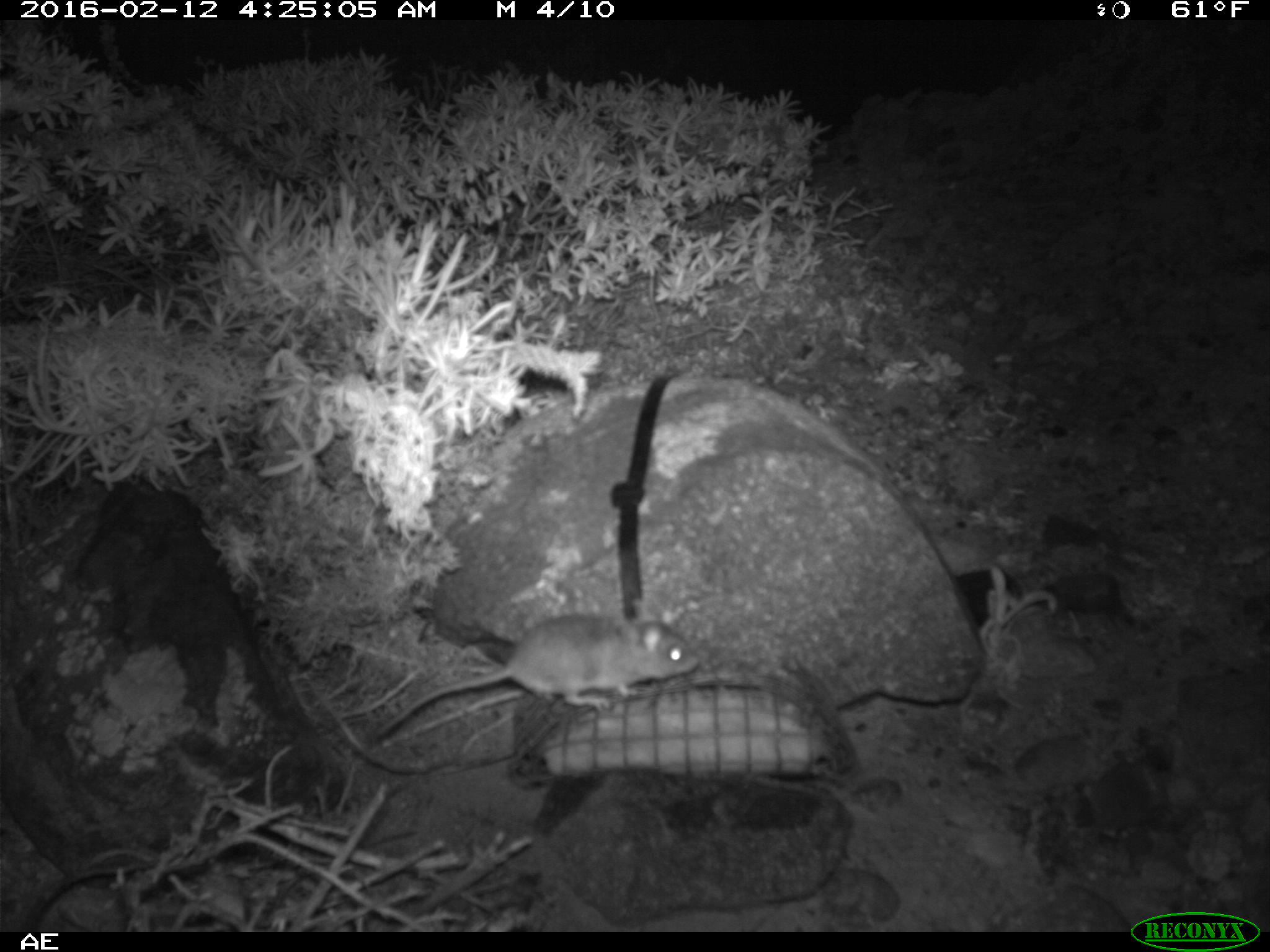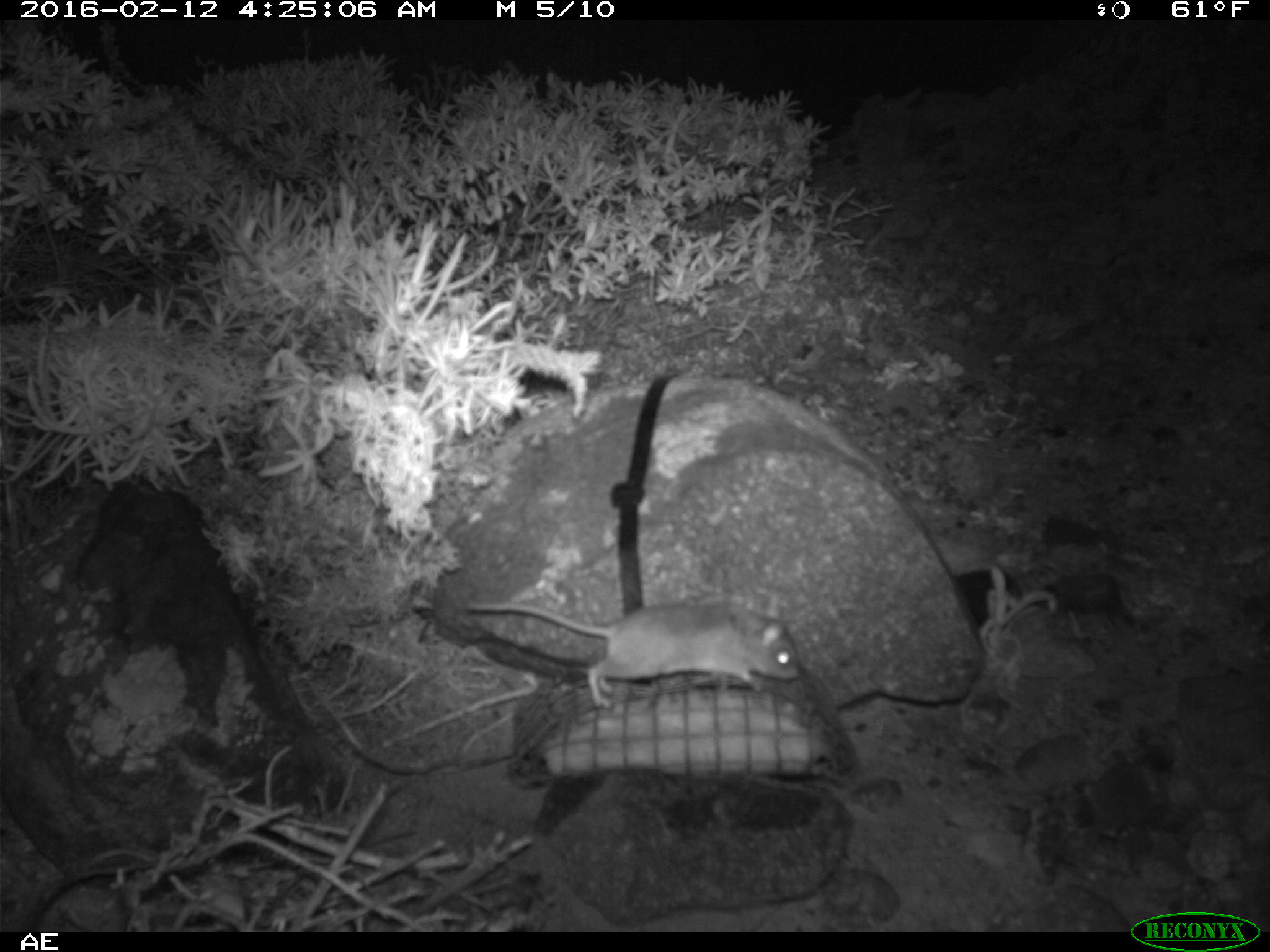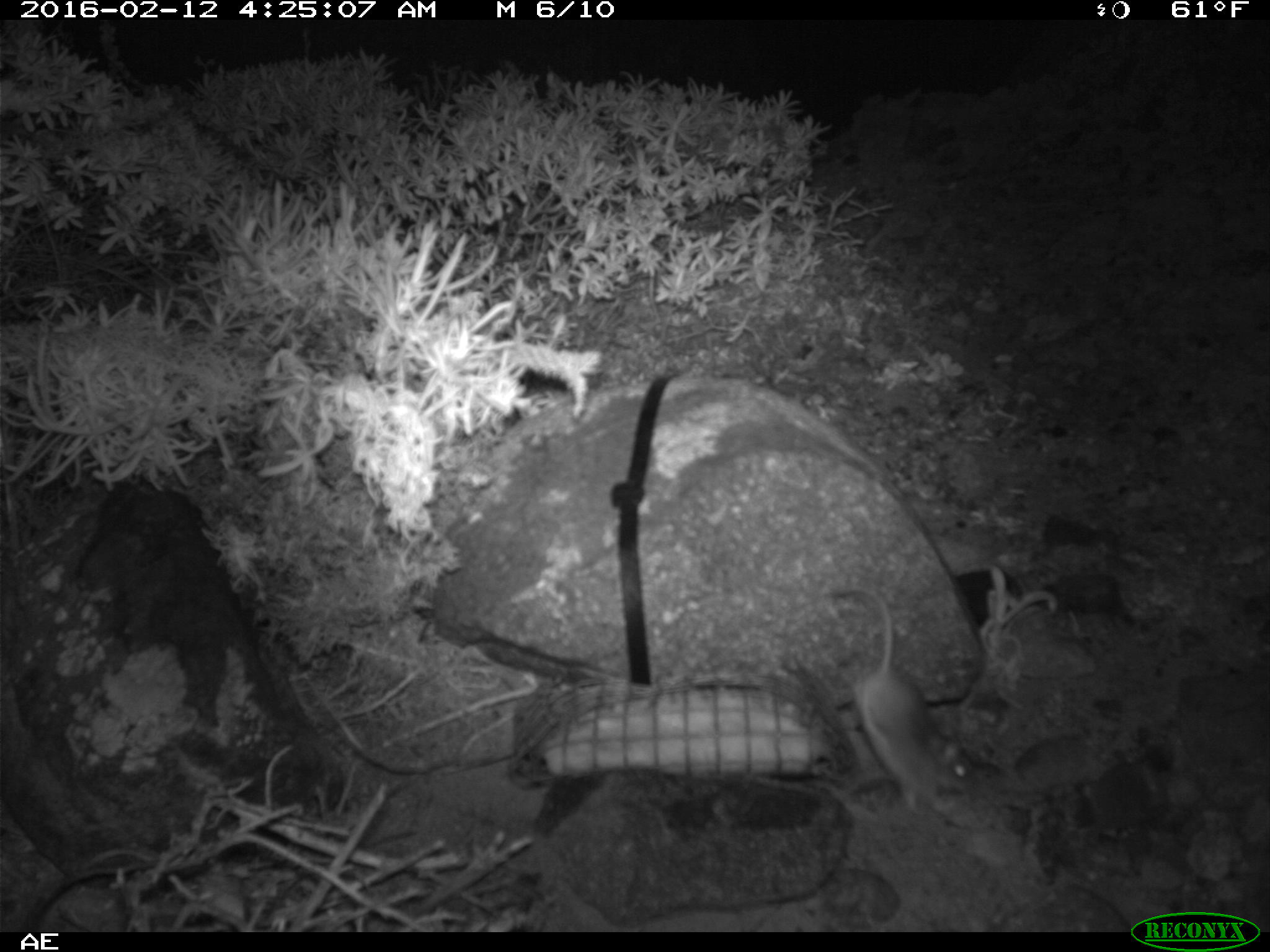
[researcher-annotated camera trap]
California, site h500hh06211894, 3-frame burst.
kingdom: Animalia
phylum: Chordata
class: Mammalia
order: Rodentia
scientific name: Rodentia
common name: rodent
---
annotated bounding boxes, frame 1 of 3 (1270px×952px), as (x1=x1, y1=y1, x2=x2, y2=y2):
rodent: (x1=376, y1=599, x2=699, y2=738)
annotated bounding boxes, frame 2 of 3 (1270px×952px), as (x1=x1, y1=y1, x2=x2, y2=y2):
rodent: (x1=461, y1=599, x2=799, y2=708)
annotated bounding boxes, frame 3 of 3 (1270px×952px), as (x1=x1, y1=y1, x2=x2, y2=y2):
rodent: (x1=827, y1=581, x2=992, y2=819)